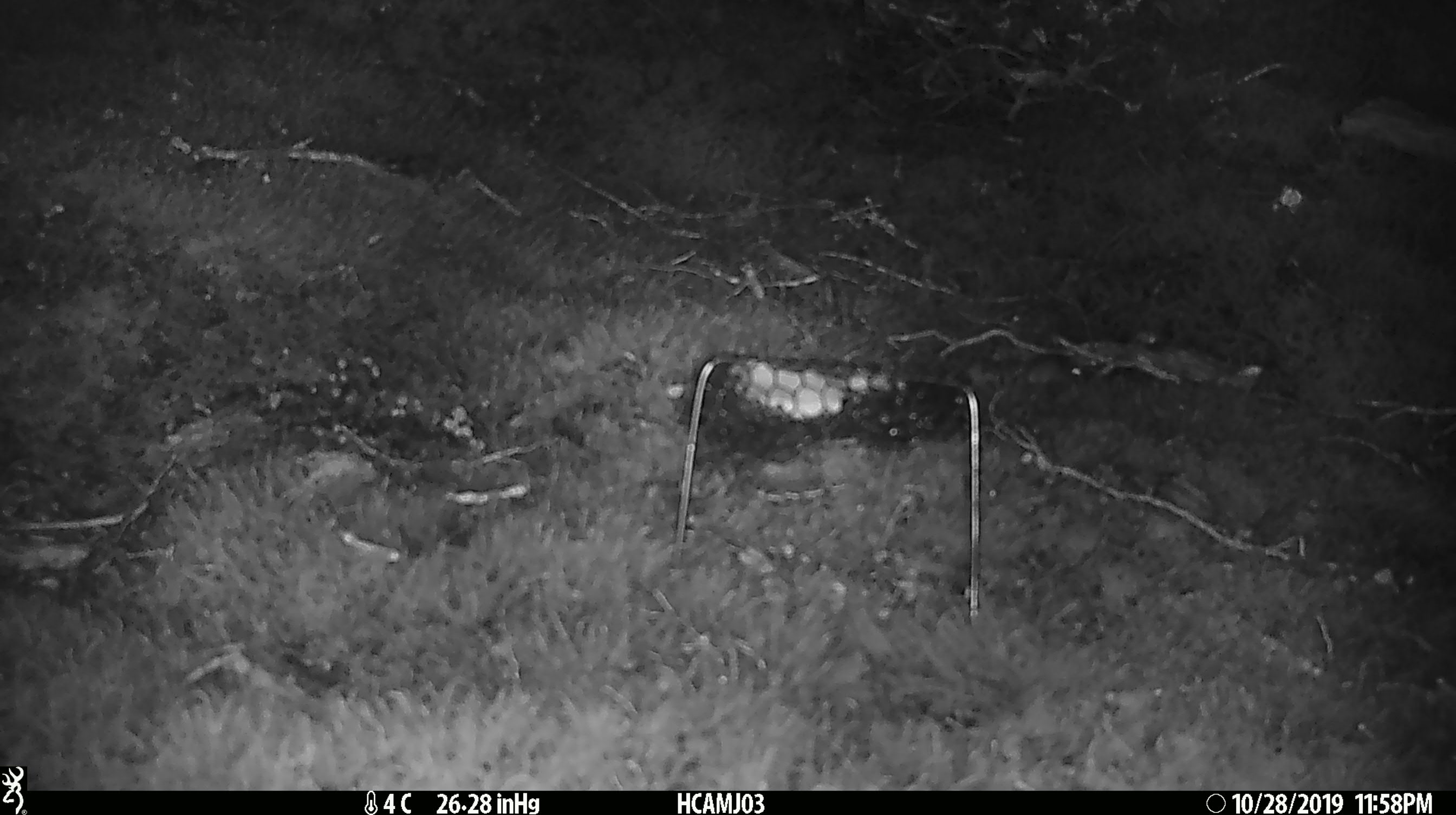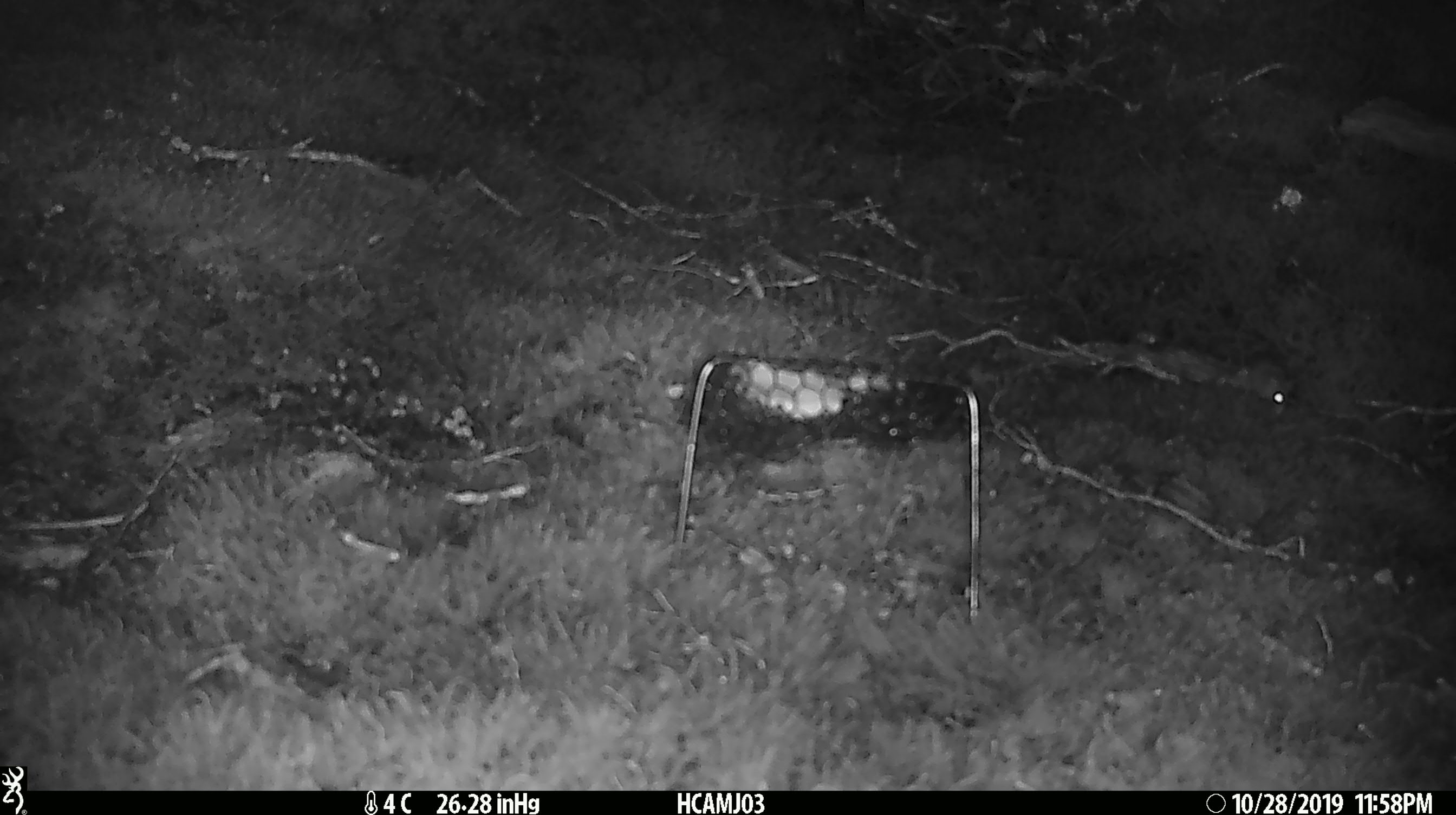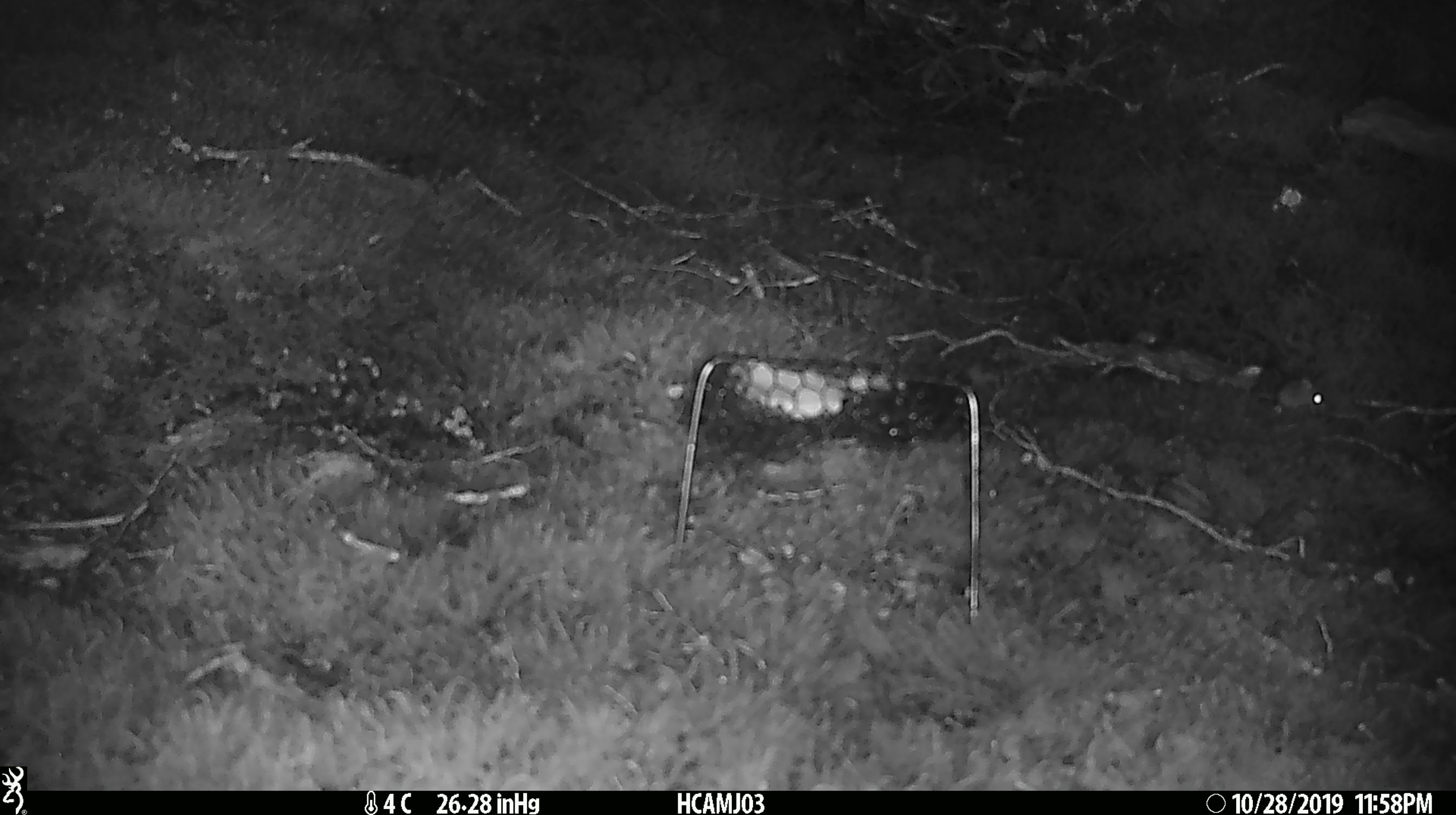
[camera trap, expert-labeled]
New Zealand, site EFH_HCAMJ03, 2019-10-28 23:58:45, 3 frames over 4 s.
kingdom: Animalia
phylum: Chordata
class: Mammalia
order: Rodentia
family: Muridae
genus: Mus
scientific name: Mus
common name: mouse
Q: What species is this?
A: Mouse (Mus).